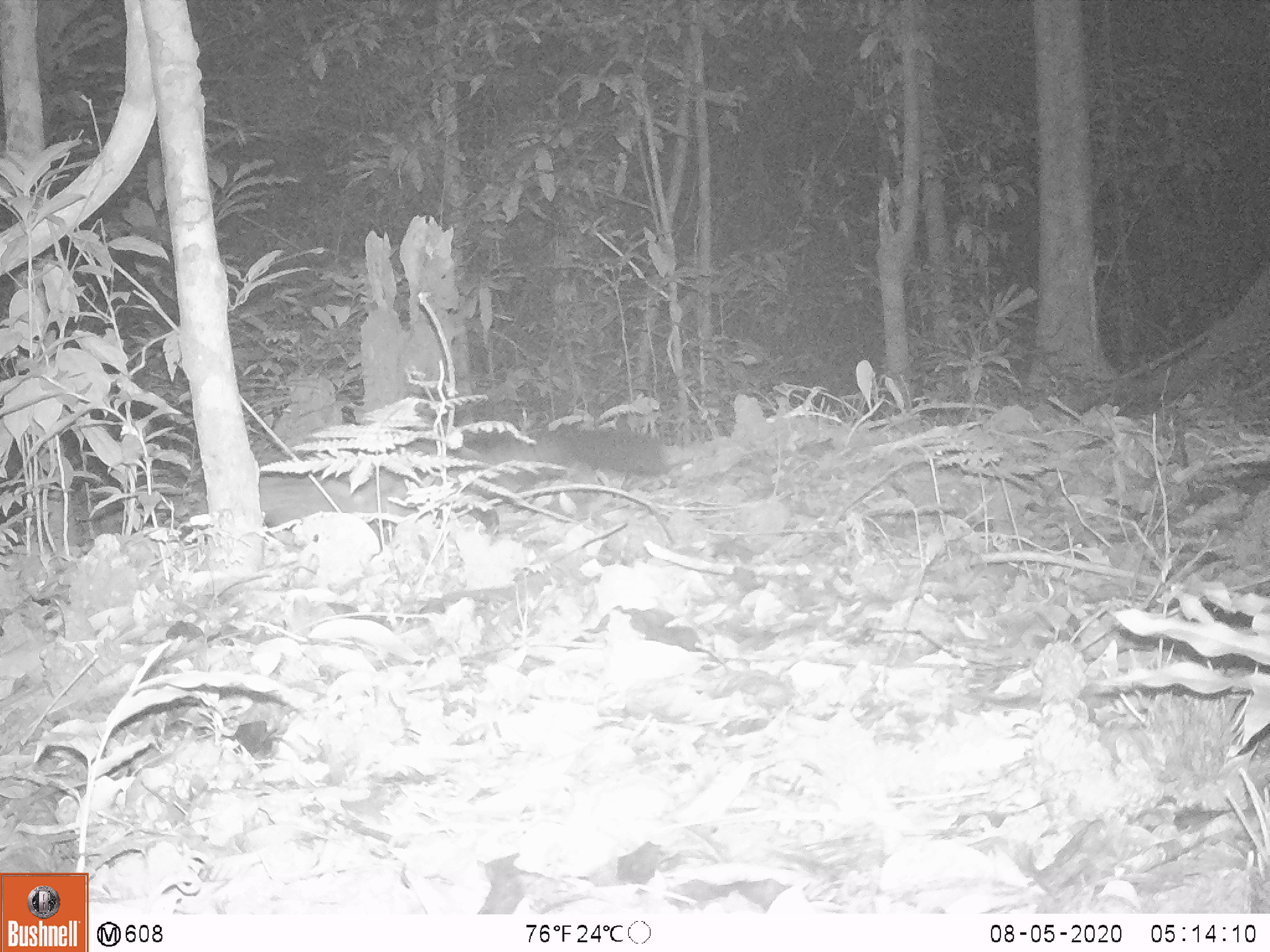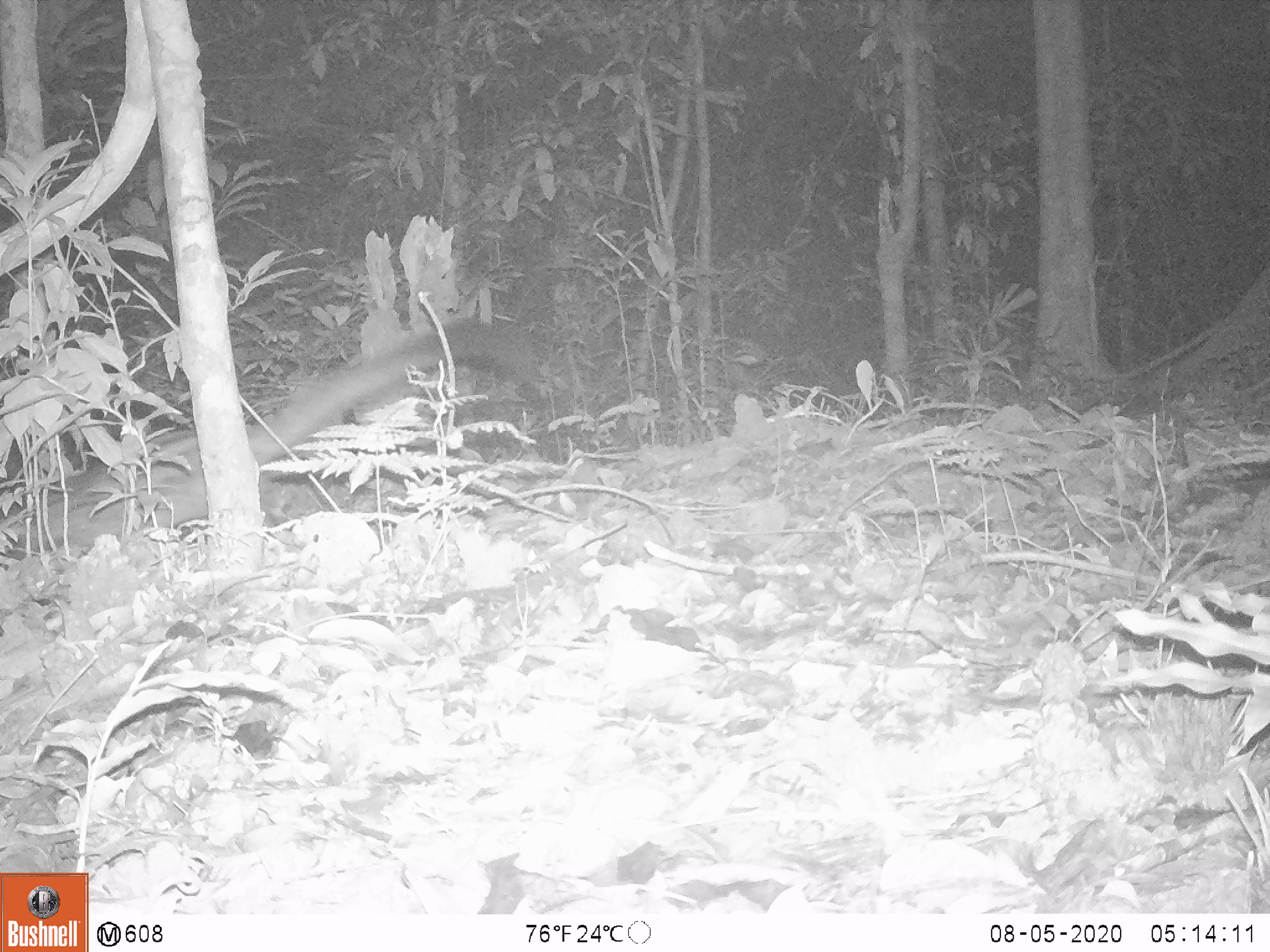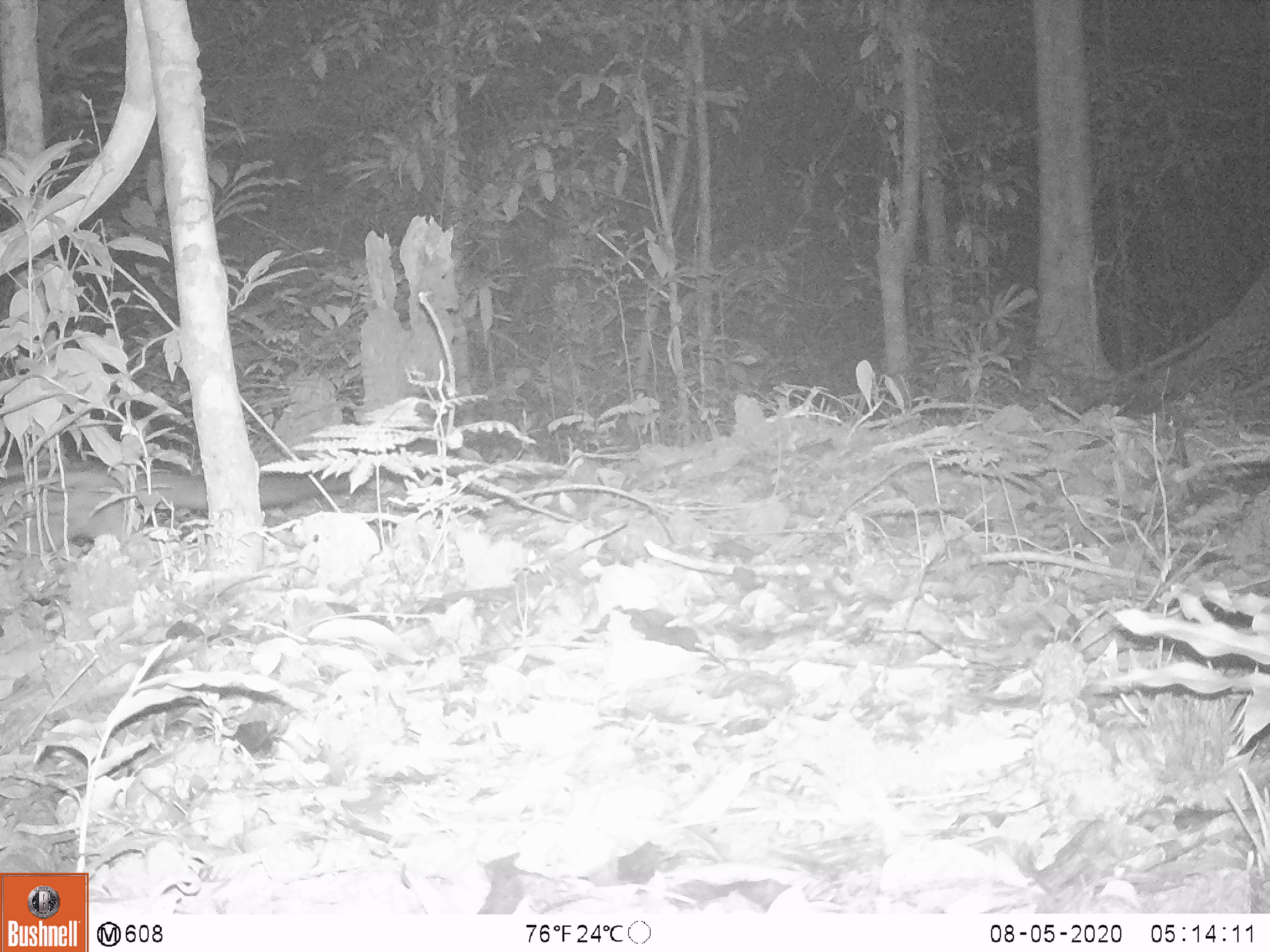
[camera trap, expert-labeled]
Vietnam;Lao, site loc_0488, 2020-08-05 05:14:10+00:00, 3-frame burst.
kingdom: Animalia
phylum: Chordata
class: Mammalia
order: Carnivora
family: Viverridae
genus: Paradoxurus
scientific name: Paradoxurus hermaphroditus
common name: common palm civet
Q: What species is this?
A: Common palm civet (Paradoxurus hermaphroditus).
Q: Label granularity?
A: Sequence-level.